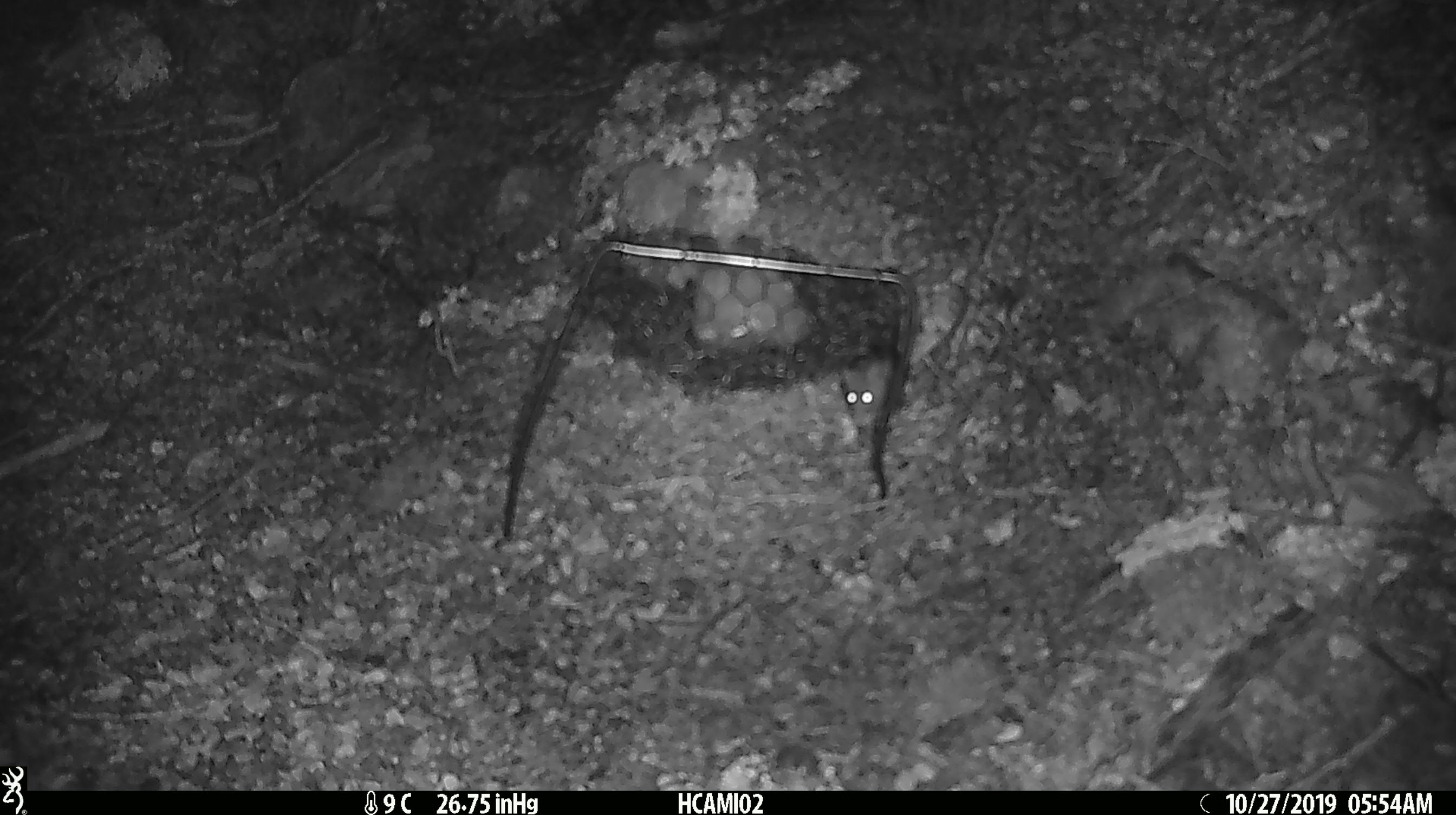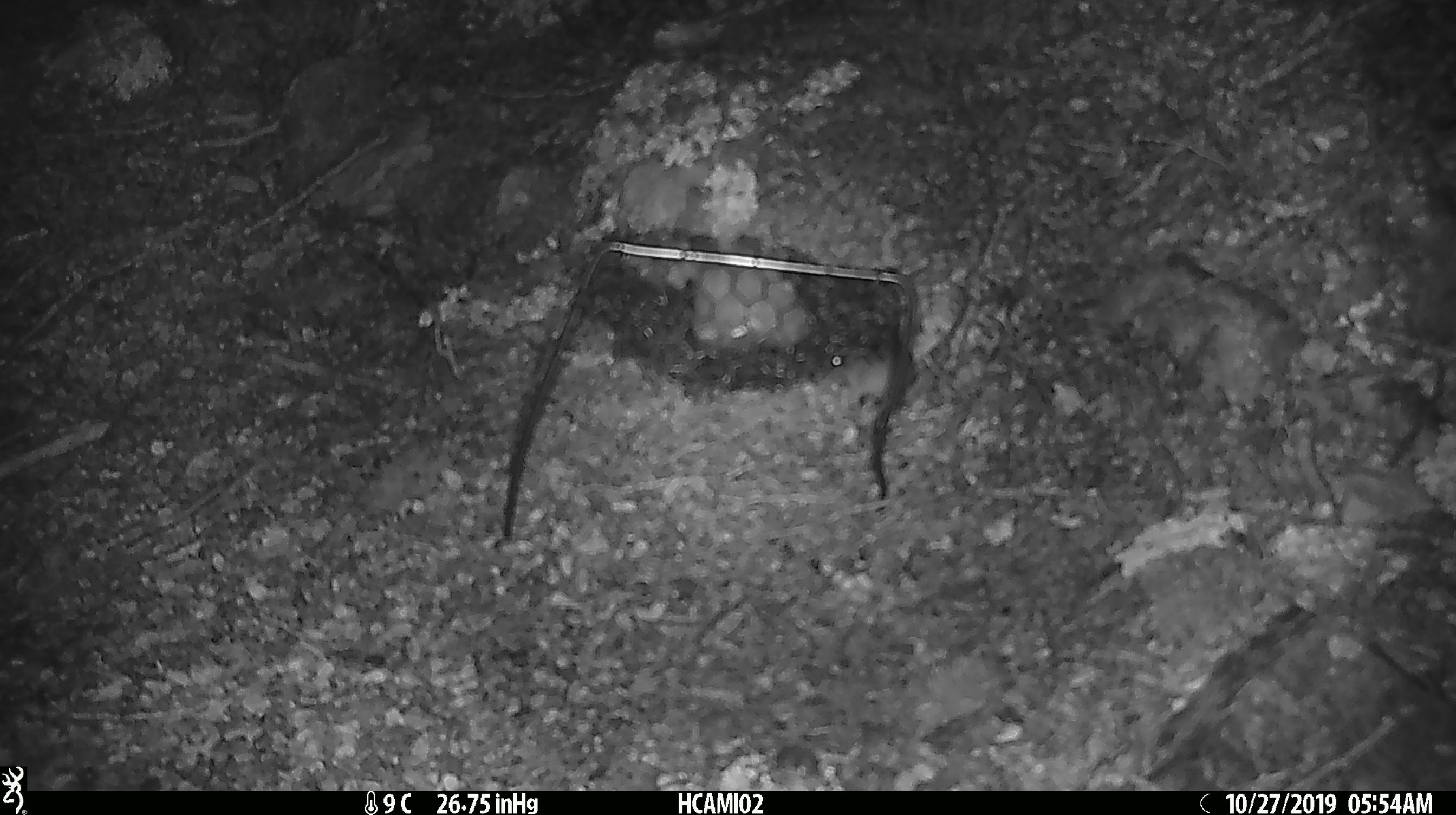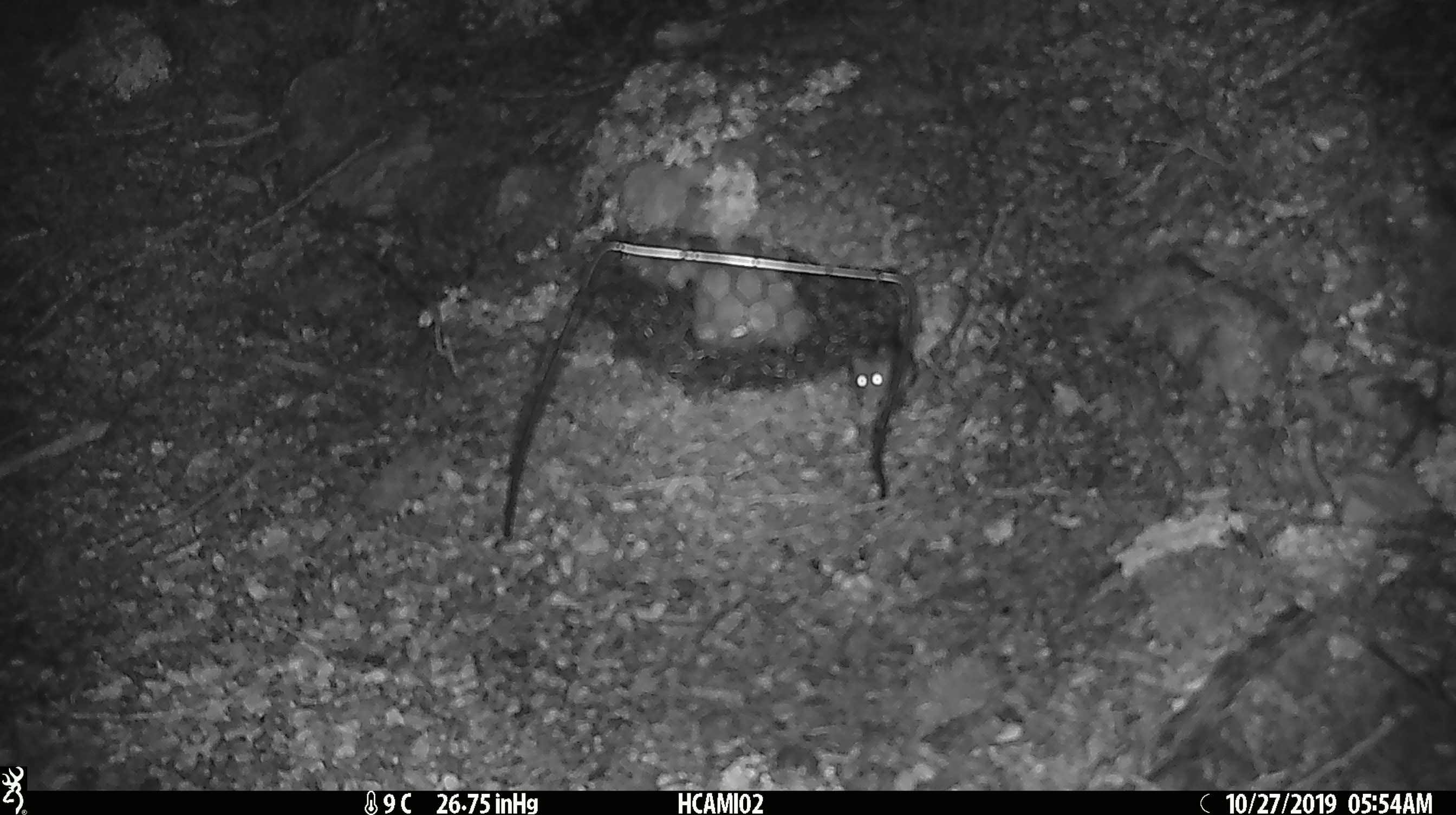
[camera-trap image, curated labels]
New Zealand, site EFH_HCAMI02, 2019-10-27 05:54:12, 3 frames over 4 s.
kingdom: Animalia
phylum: Chordata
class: Mammalia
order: Rodentia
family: Muridae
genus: Mus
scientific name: Mus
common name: mouse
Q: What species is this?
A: Mouse (Mus).